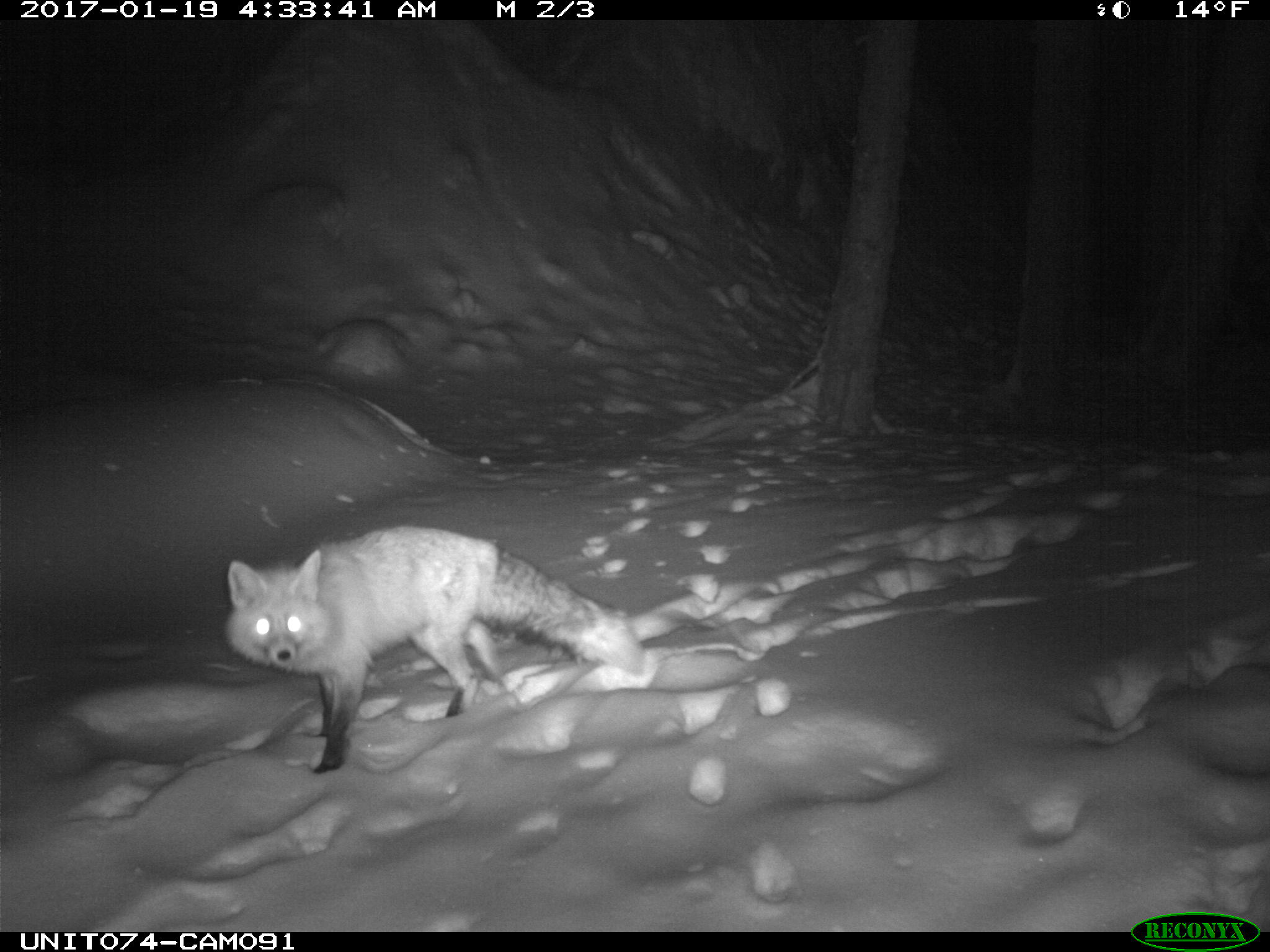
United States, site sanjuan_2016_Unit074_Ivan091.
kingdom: Animalia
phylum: Chordata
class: Mammalia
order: Carnivora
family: Canidae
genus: Vulpes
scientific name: Vulpes vulpes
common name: red fox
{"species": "Vulpes vulpes (red fox)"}